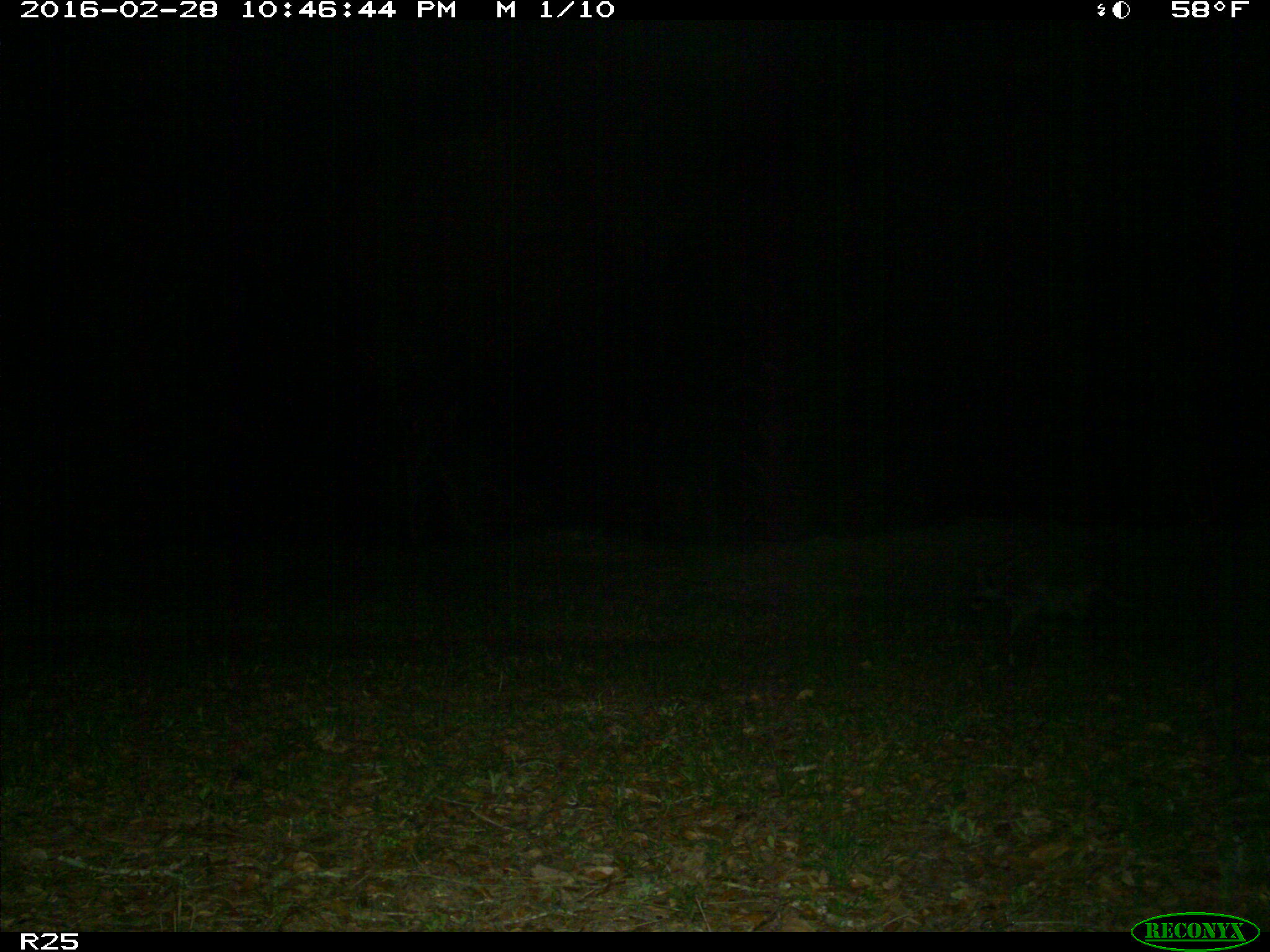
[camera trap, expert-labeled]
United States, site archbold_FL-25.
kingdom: Animalia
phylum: Chordata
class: Mammalia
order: Carnivora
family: Procyonidae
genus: Procyon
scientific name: Procyon lotor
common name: common raccoon